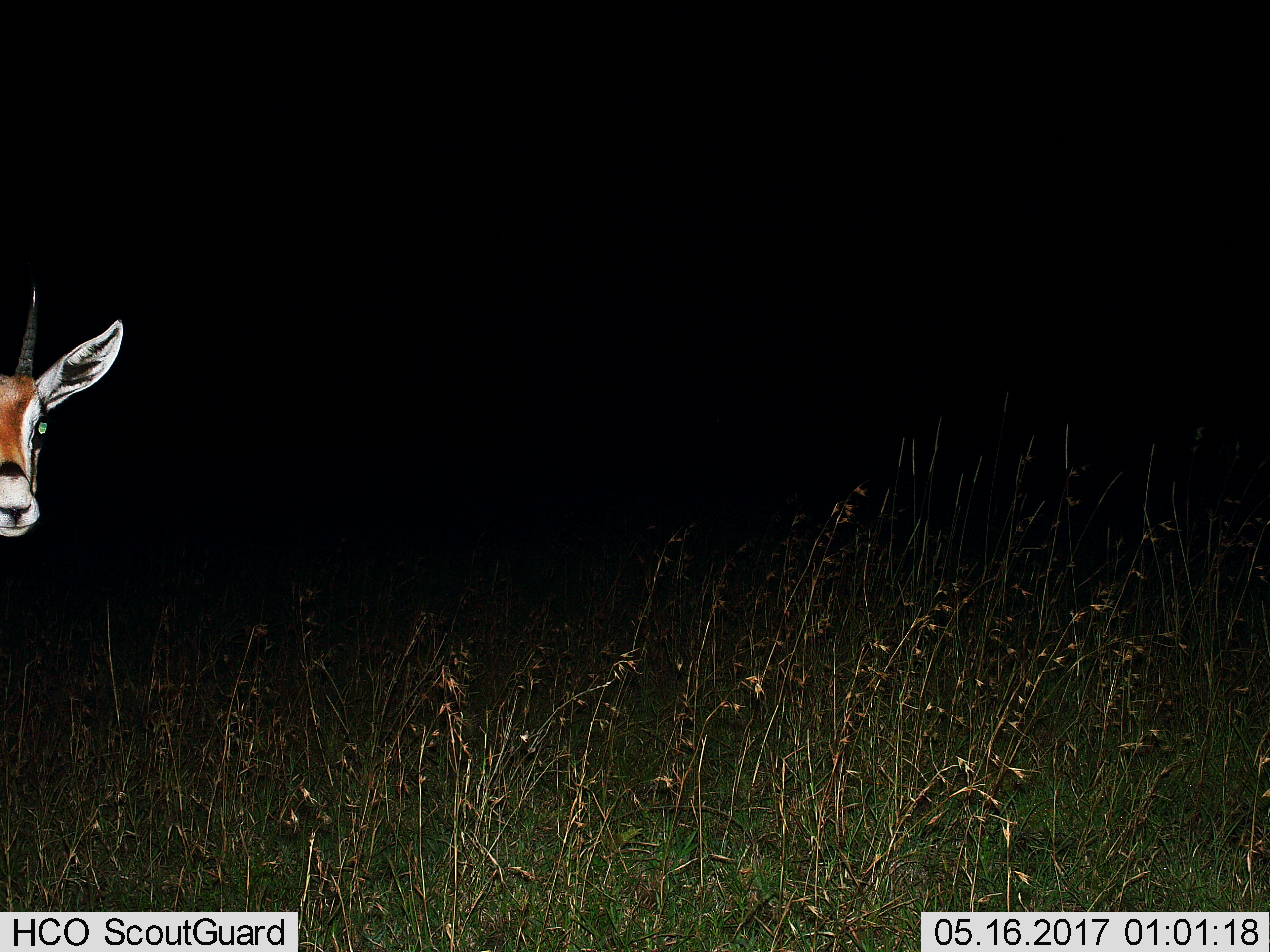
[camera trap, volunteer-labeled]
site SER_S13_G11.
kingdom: Animalia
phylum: Chordata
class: Mammalia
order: Artiodactyla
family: Bovidae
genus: Eudorcas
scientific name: Eudorcas thomsonii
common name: thomson's gazelle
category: gazellethomsons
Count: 1.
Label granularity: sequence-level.